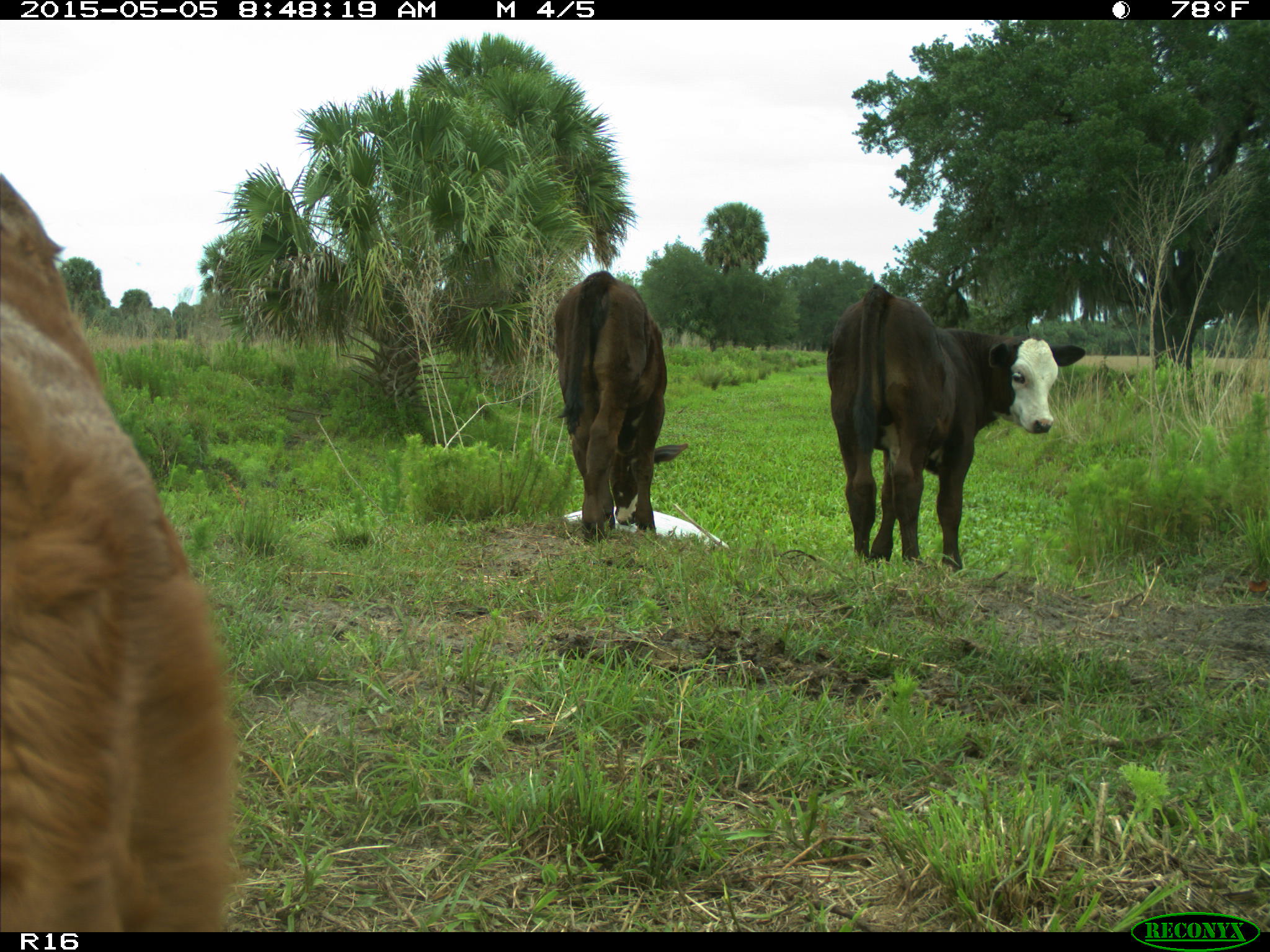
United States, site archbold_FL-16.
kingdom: Animalia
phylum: Chordata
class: Mammalia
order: Artiodactyla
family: Bovidae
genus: Bos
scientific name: Bos taurus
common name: domestic cow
Bos taurus (domestic cow).